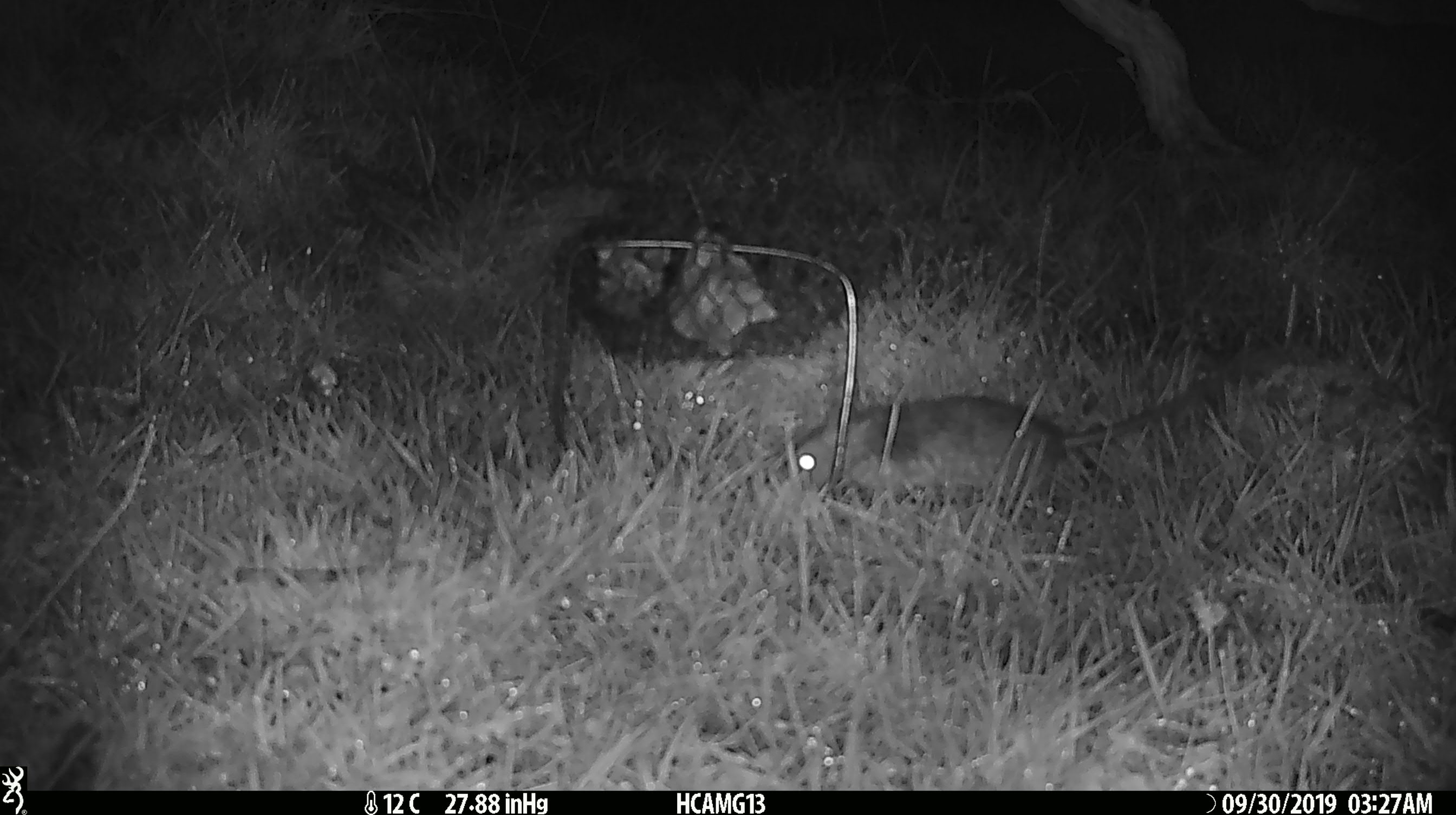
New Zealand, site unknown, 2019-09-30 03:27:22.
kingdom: Animalia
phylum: Chordata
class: Mammalia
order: Rodentia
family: Muridae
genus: Mus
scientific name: Mus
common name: mouse